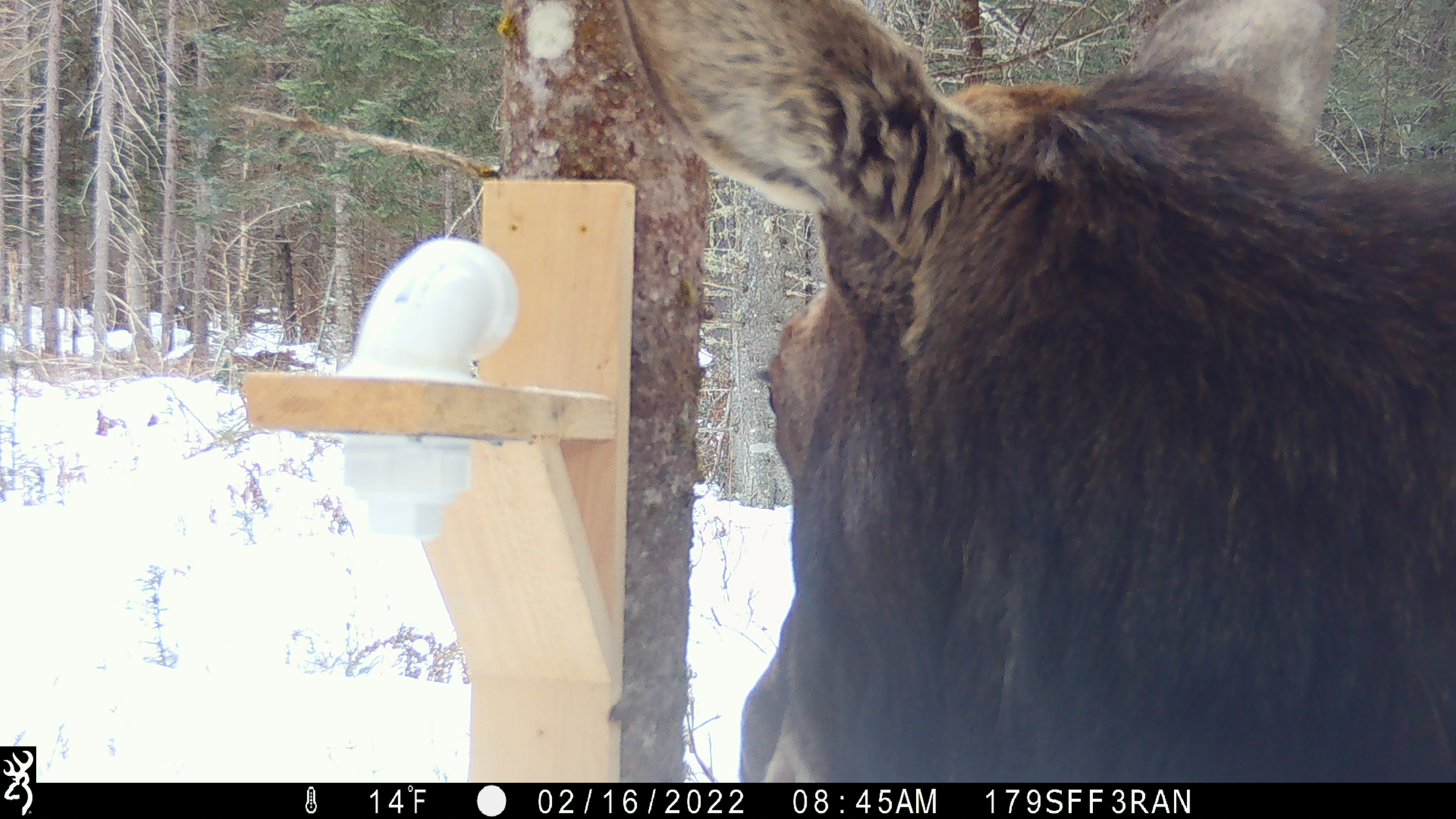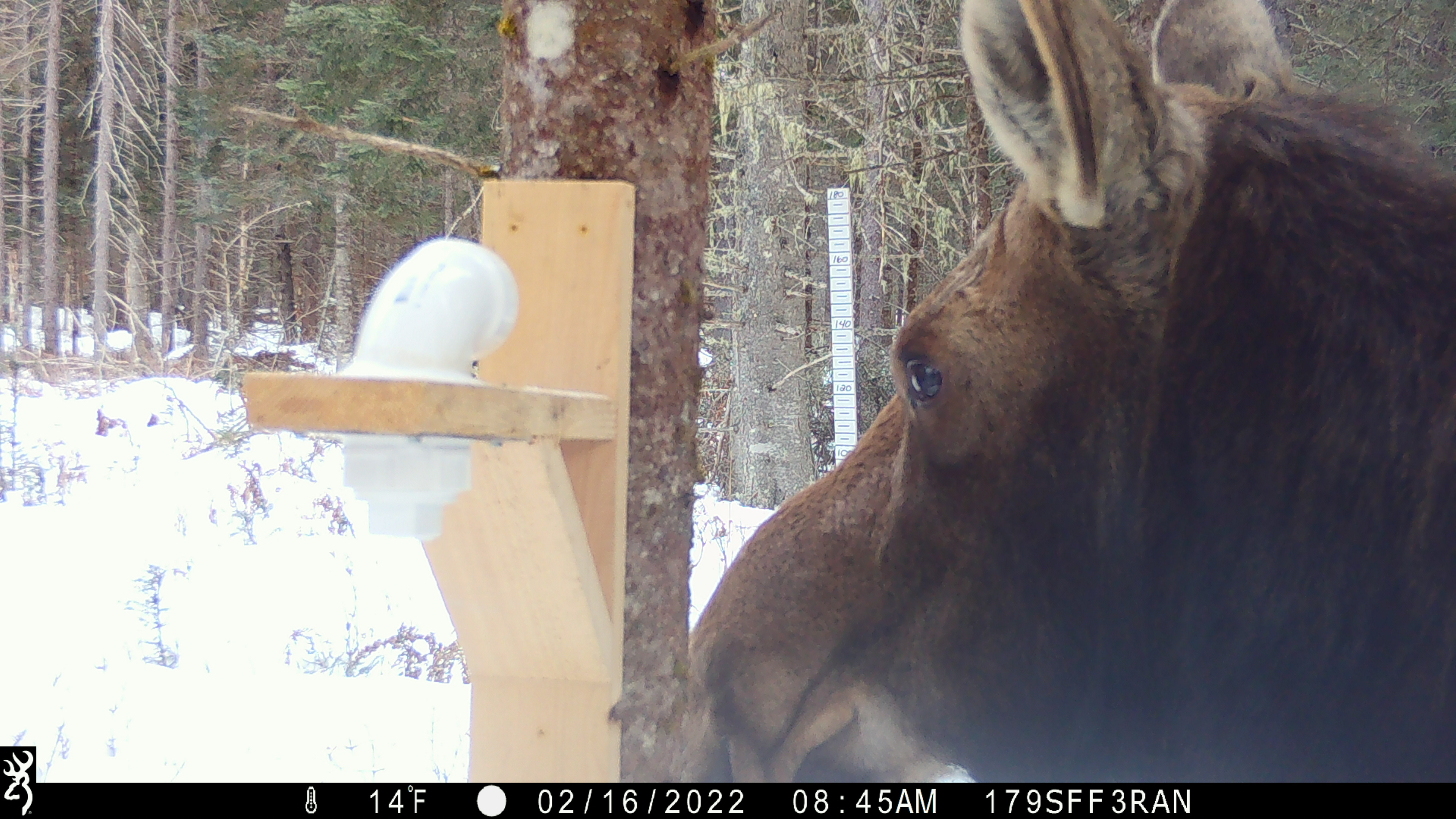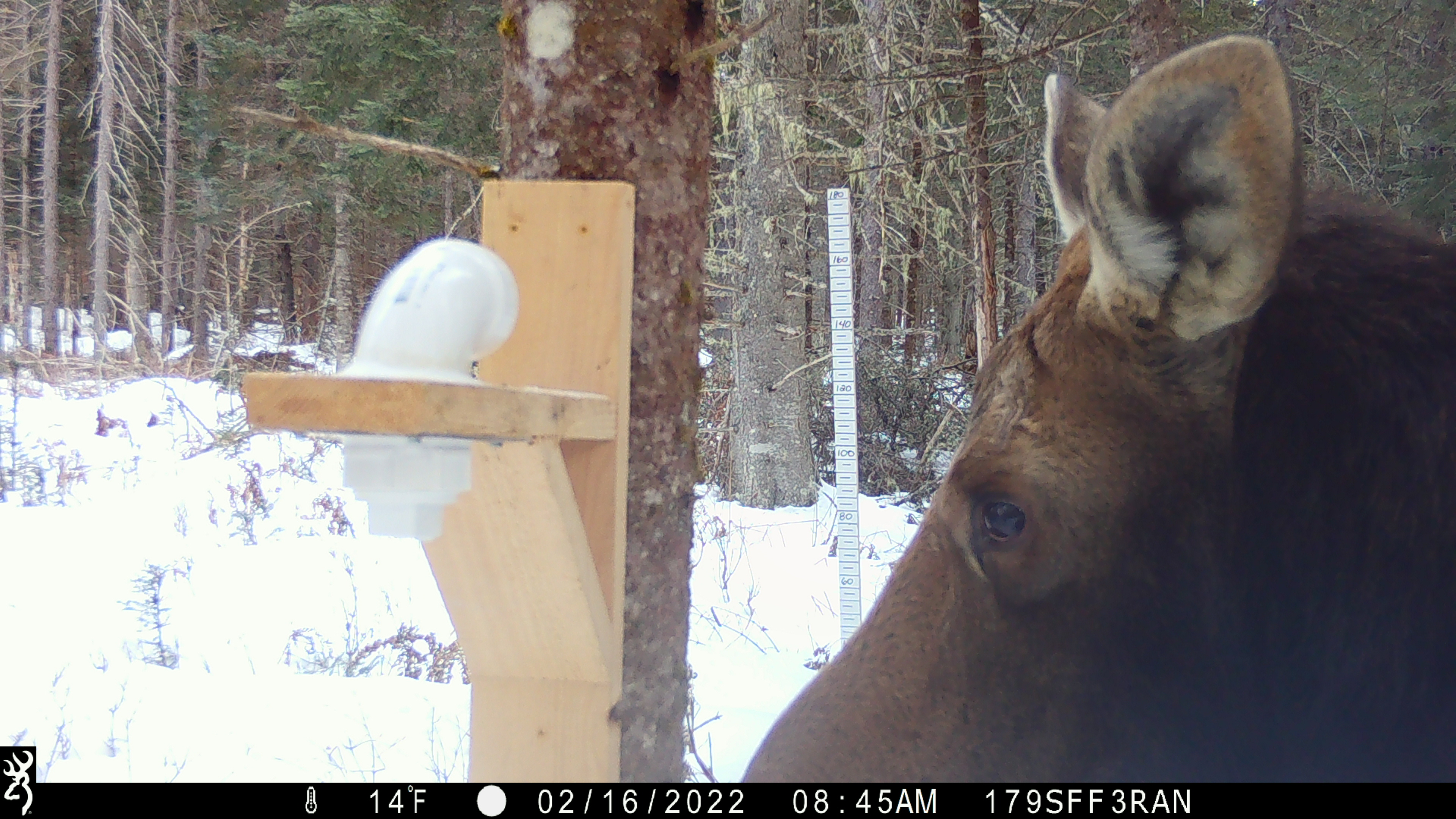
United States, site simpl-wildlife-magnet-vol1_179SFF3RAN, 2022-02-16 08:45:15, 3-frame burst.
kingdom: Animalia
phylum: Chordata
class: Mammalia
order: Artiodactyla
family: Cervidae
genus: Alces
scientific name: Alces alces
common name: moose